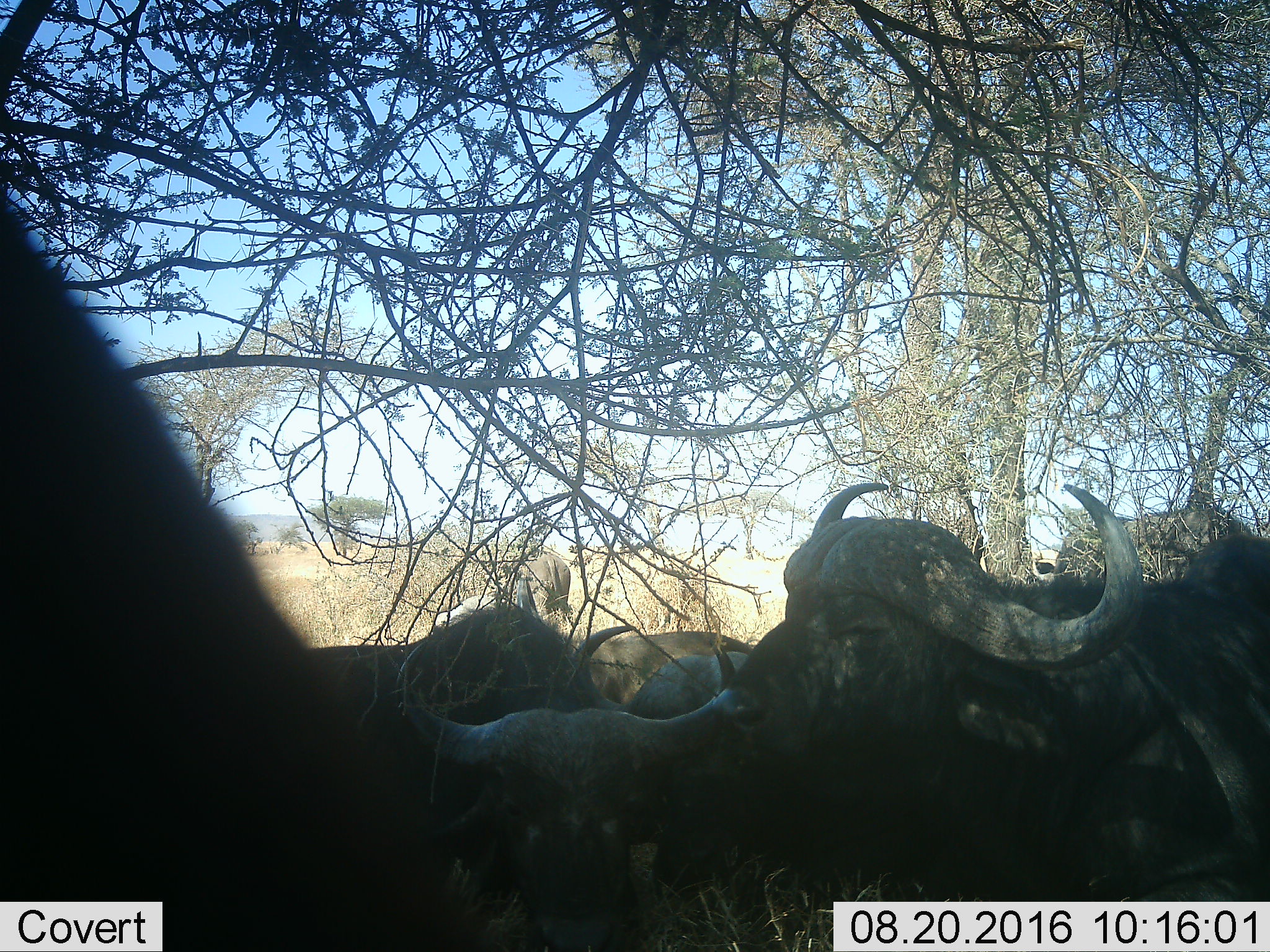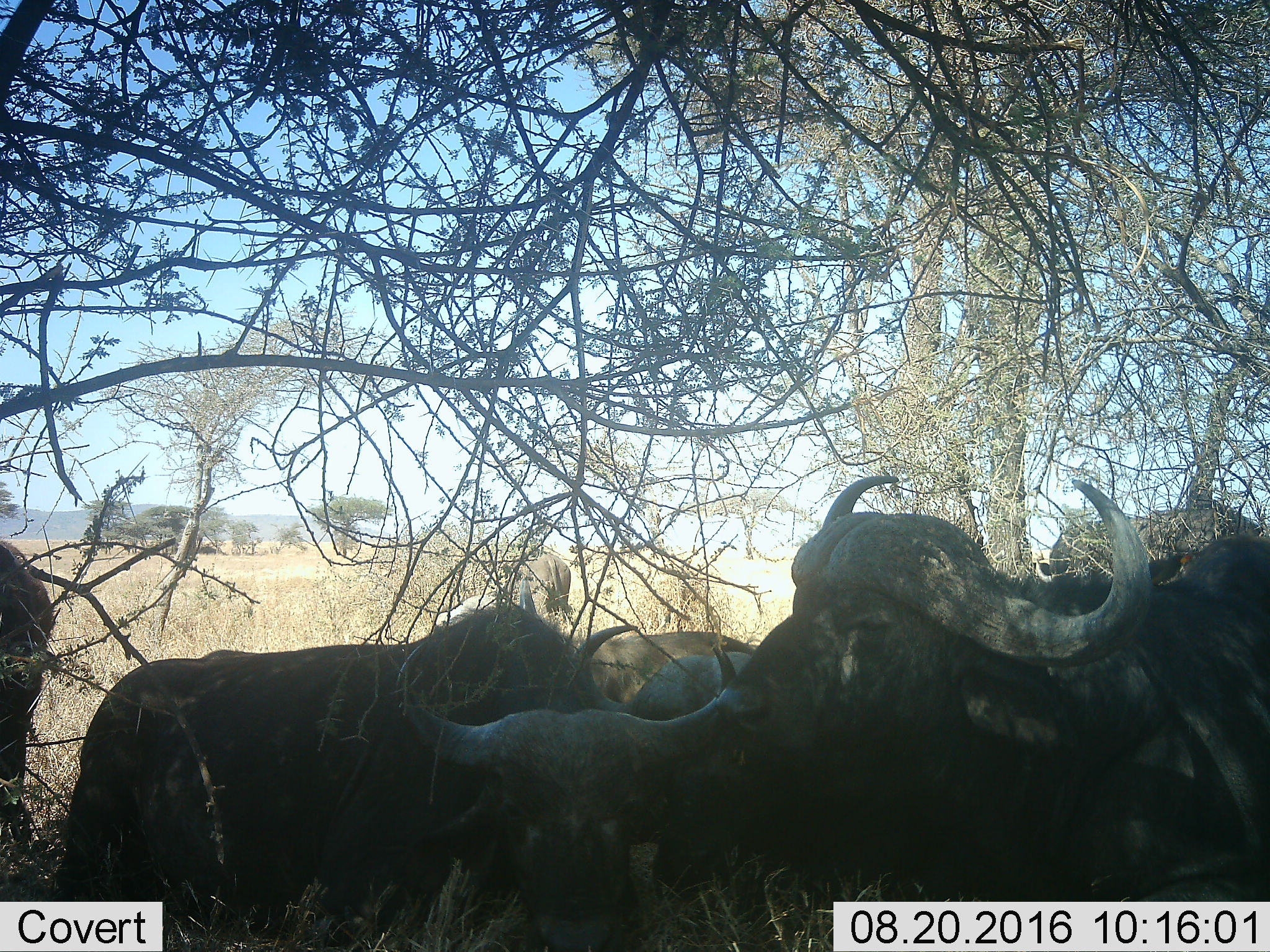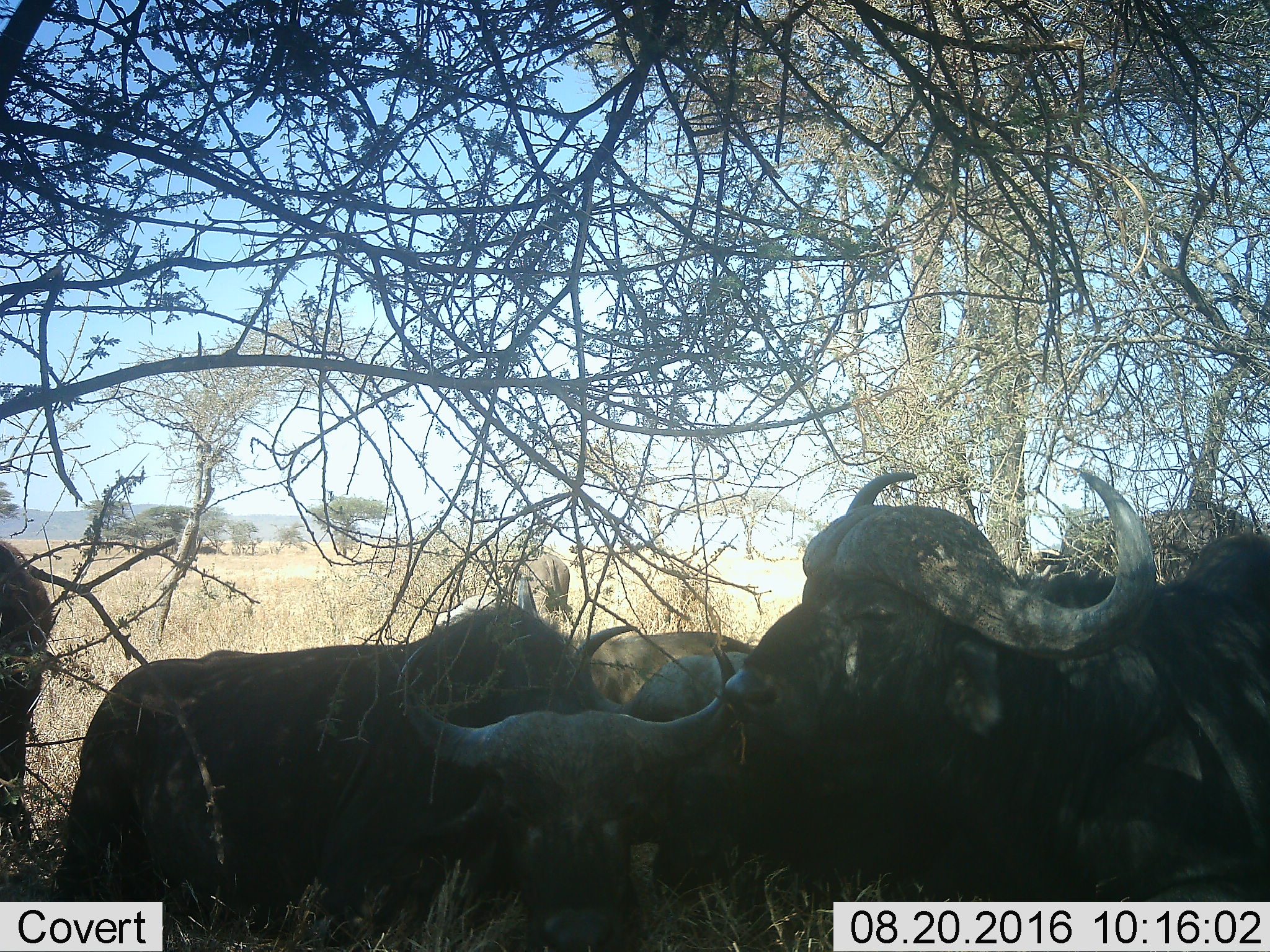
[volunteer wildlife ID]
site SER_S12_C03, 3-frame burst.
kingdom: Animalia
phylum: Chordata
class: Mammalia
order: Artiodactyla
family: Bovidae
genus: Syncerus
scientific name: Syncerus caffer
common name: african buffalo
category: buffalo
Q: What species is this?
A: Buffalo (african buffalo) (Syncerus caffer).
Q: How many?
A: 6.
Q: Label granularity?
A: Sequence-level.